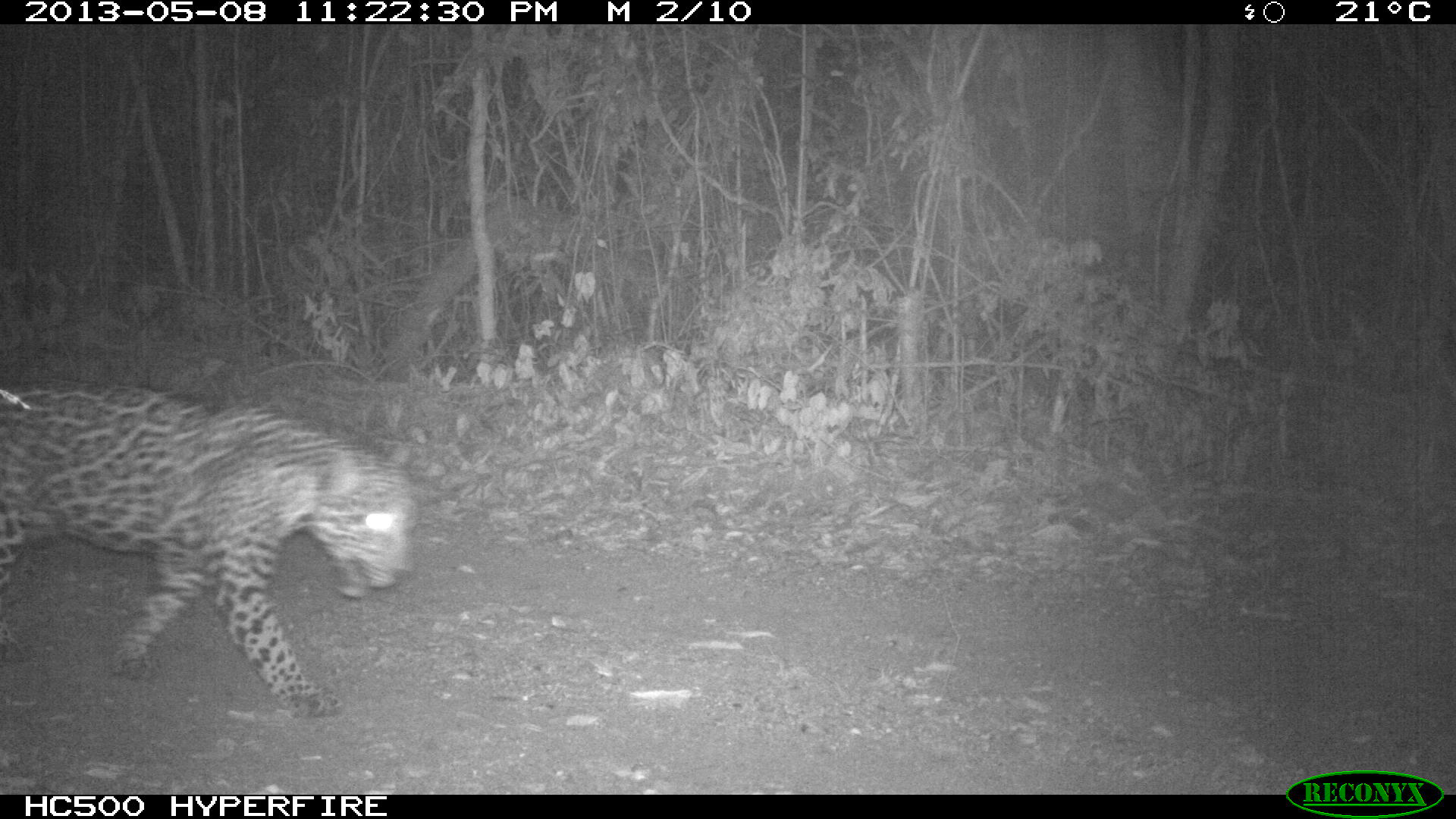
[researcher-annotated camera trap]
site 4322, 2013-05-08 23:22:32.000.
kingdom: Animalia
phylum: Chordata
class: Mammalia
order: Carnivora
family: Felidae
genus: Panthera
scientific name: Panthera onca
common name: jaguar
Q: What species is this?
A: Panthera onca (jaguar).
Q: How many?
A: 1.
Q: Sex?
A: Male.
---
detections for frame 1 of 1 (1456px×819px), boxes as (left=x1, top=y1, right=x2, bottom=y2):
panthera onca: (left=0, top=386, right=416, bottom=715)